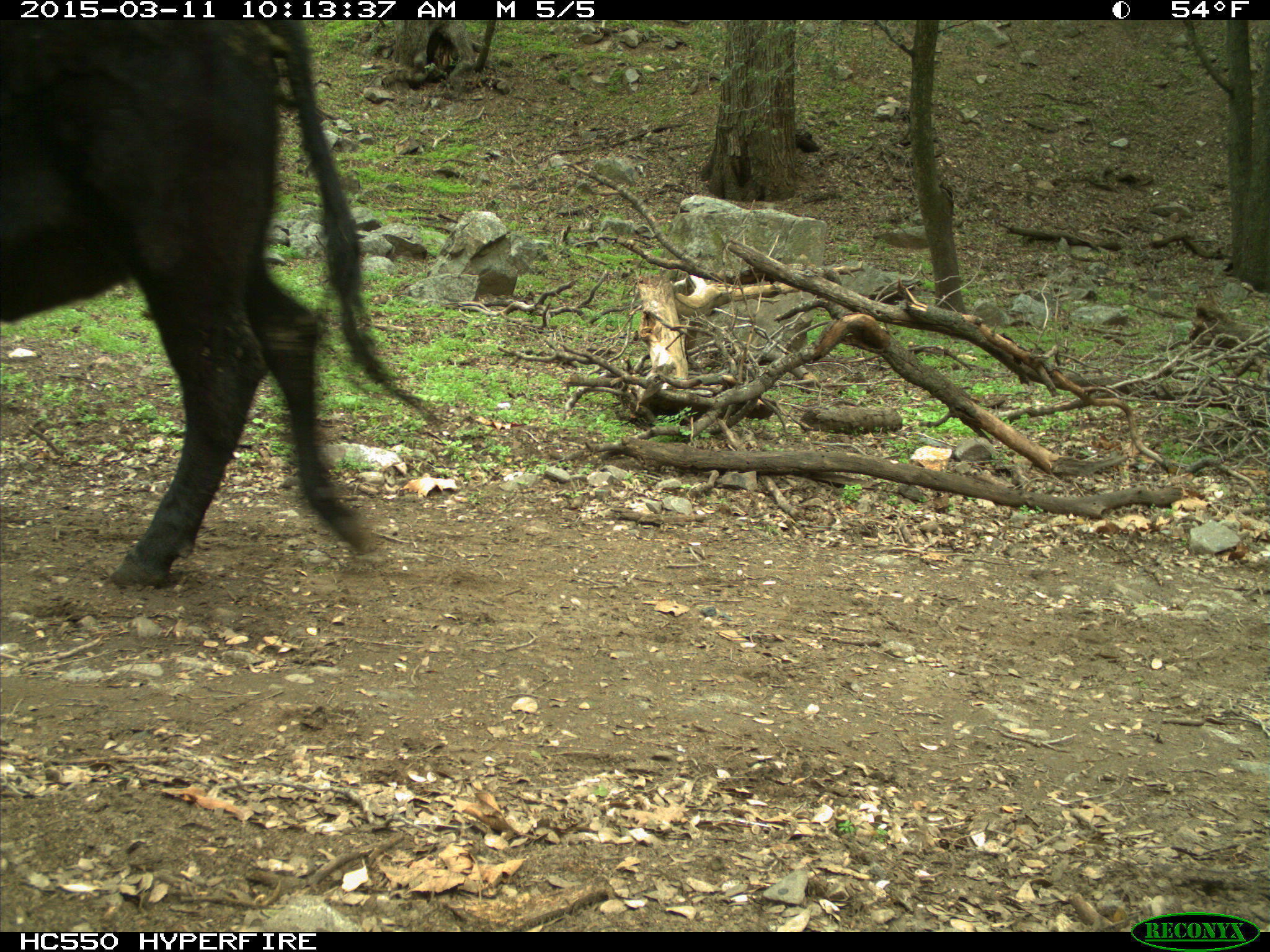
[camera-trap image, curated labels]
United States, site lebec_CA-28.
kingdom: Animalia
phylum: Chordata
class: Mammalia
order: Artiodactyla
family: Bovidae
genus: Bos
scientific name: Bos taurus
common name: domestic cow